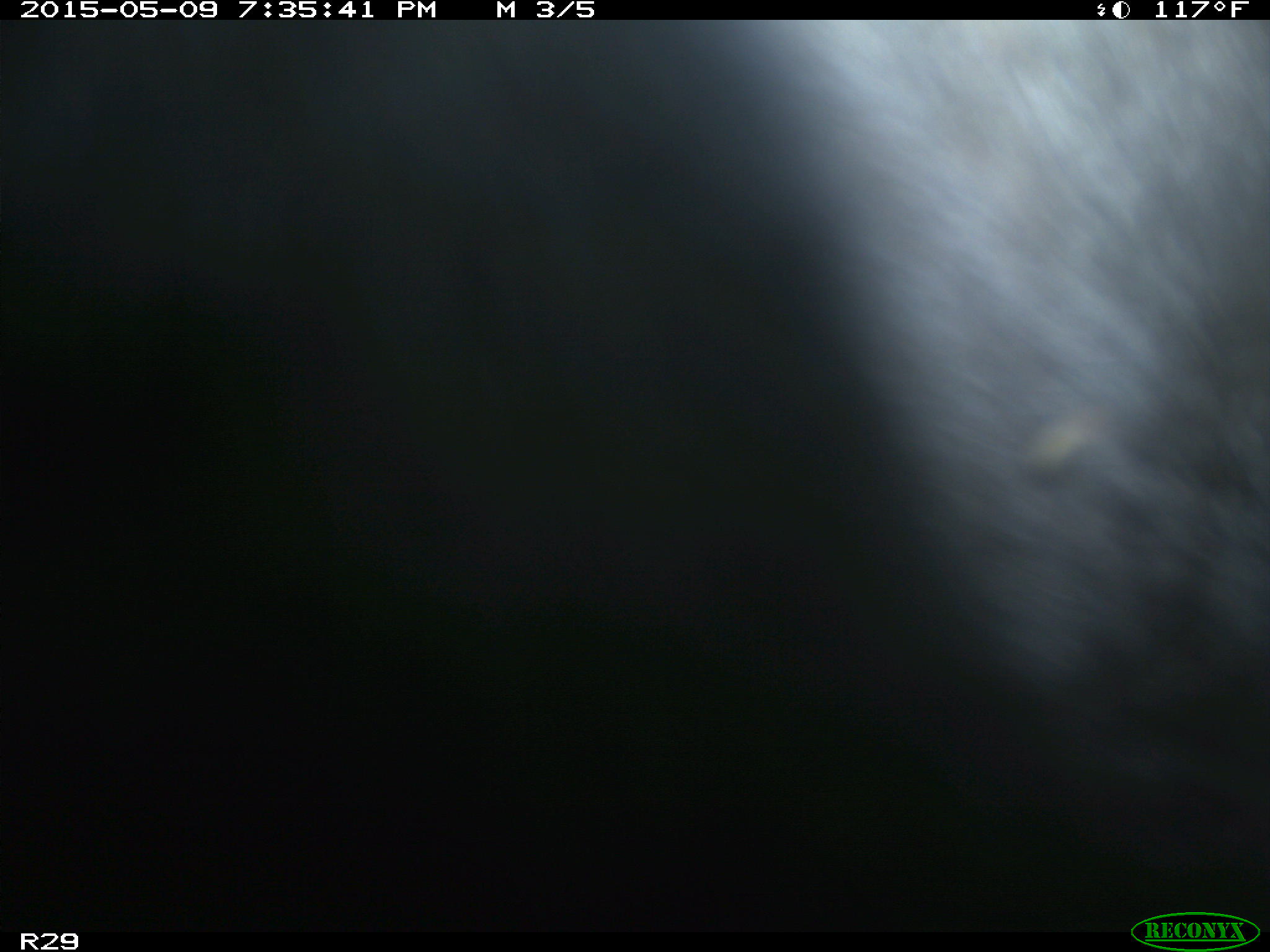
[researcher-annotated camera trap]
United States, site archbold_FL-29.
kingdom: Animalia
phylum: Chordata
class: Mammalia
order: Artiodactyla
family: Bovidae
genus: Bos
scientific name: Bos taurus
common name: domestic cow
Bos taurus (domestic cow).